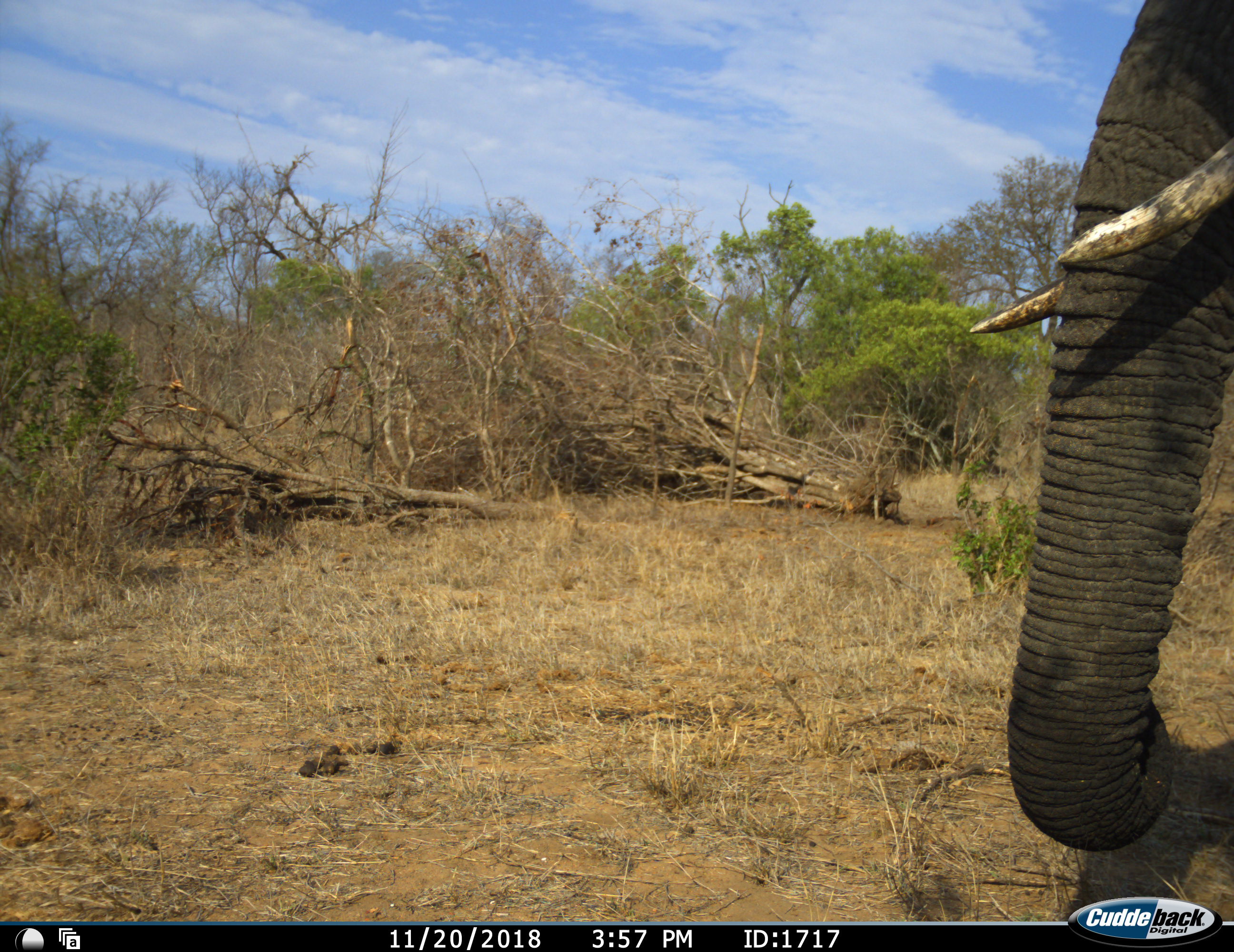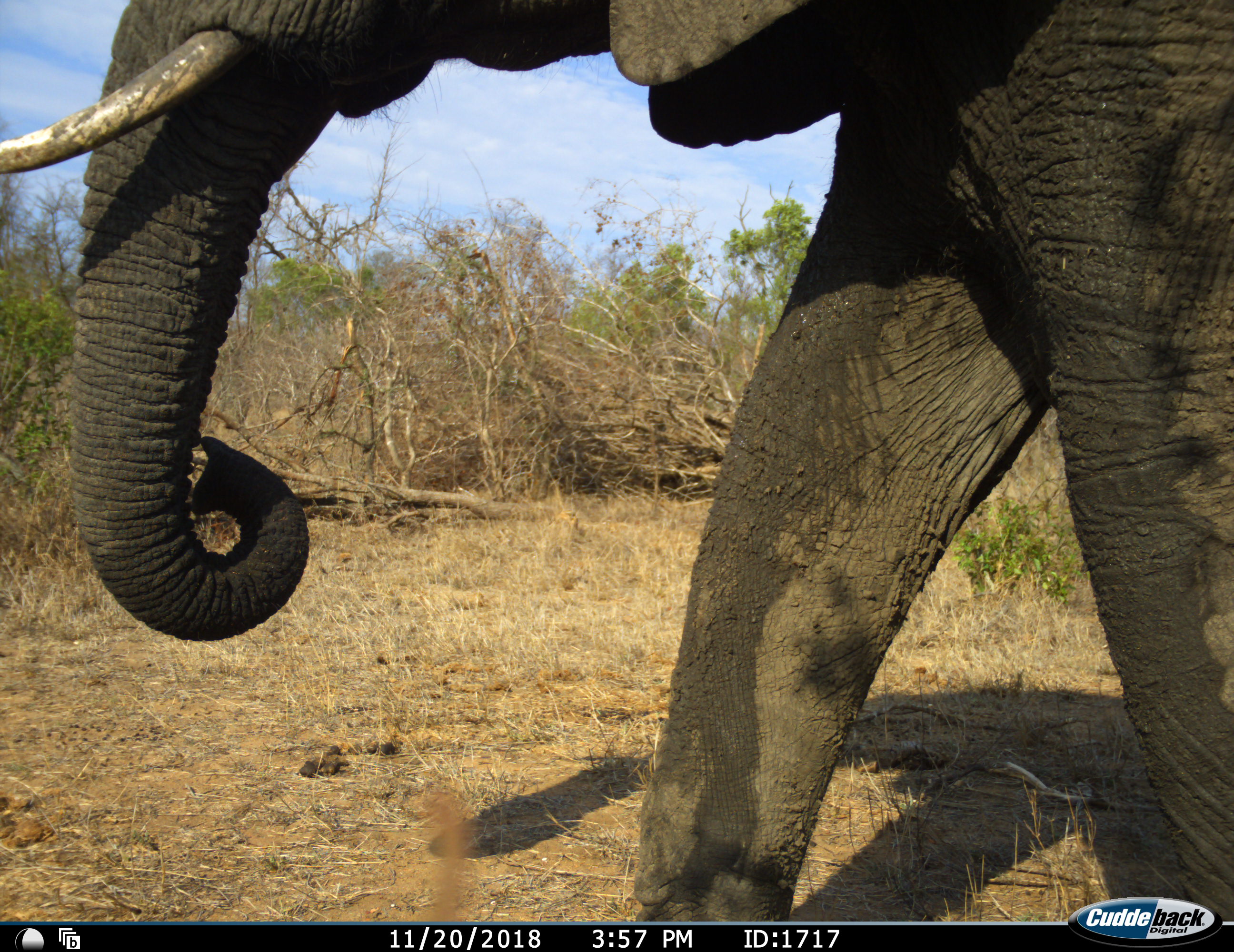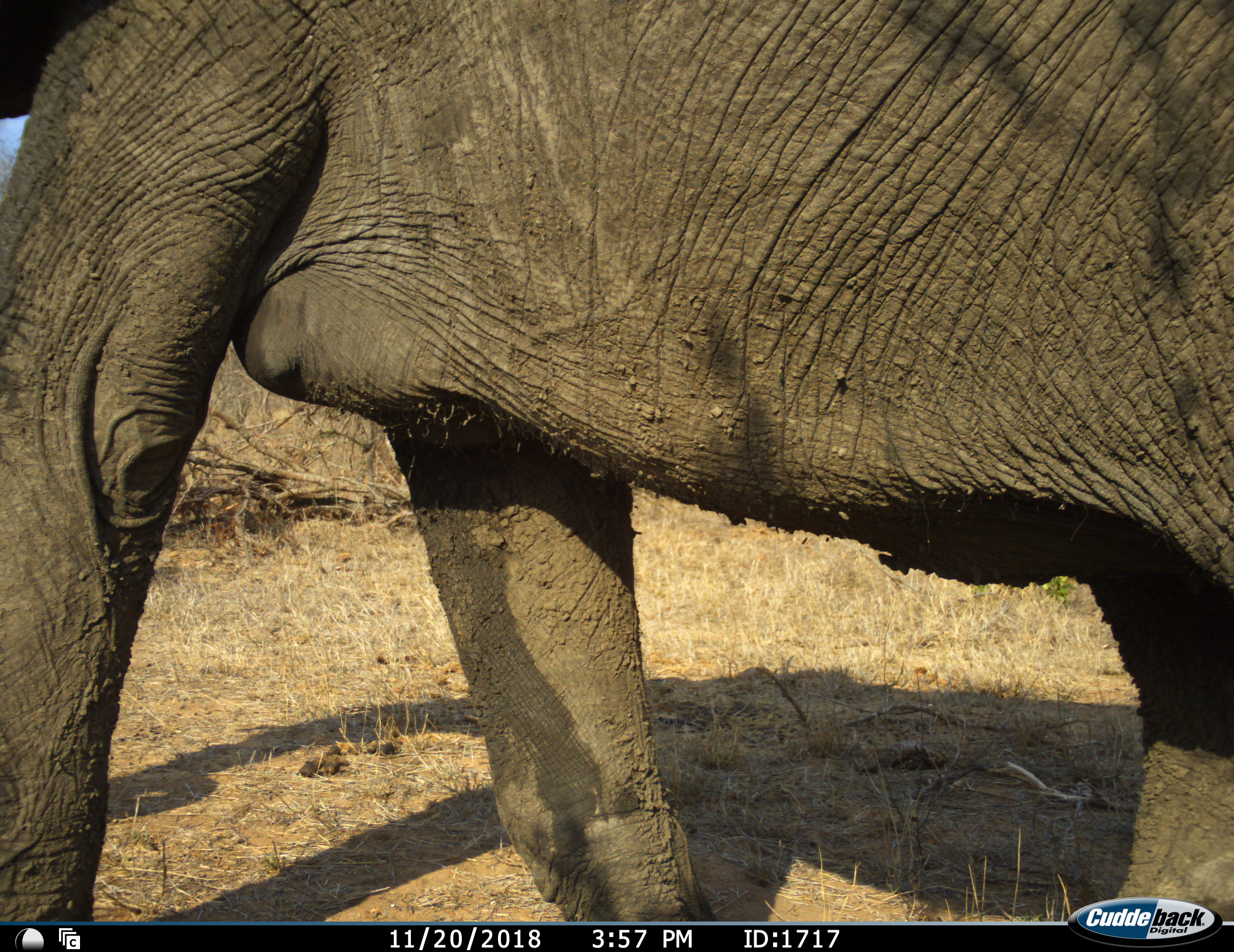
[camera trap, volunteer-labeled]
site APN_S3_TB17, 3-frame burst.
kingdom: Animalia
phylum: Chordata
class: Mammalia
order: Proboscidea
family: Elephantidae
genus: Loxodonta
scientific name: Loxodonta africana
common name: african bush elephant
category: elephant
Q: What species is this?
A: Elephant (african bush elephant) (Loxodonta africana).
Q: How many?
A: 1.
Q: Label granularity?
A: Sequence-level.